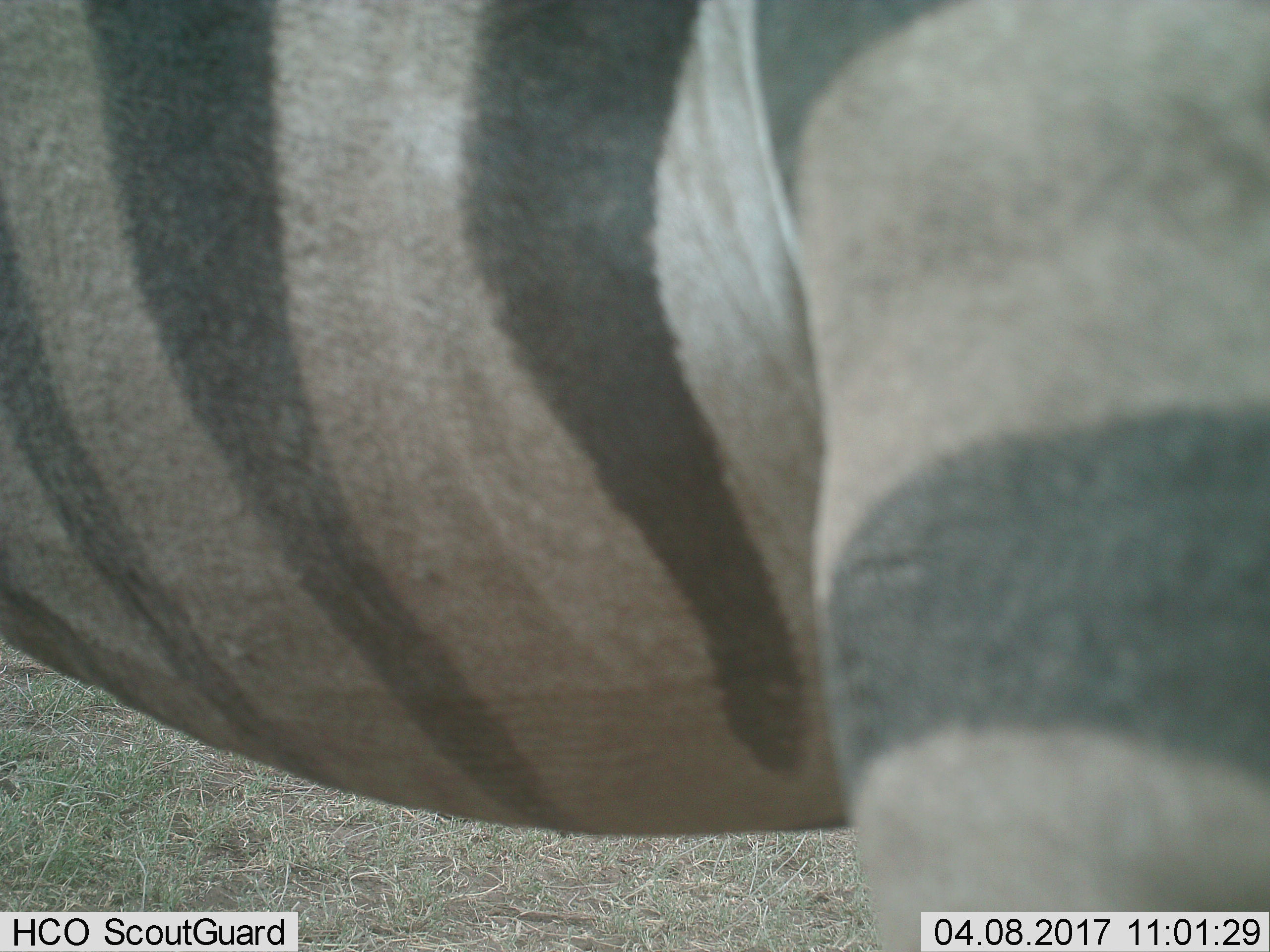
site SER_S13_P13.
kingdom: Animalia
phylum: Chordata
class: Mammalia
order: Perissodactyla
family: Equidae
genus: Equus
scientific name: Equus quagga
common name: plains zebra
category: zebraplains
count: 1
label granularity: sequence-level